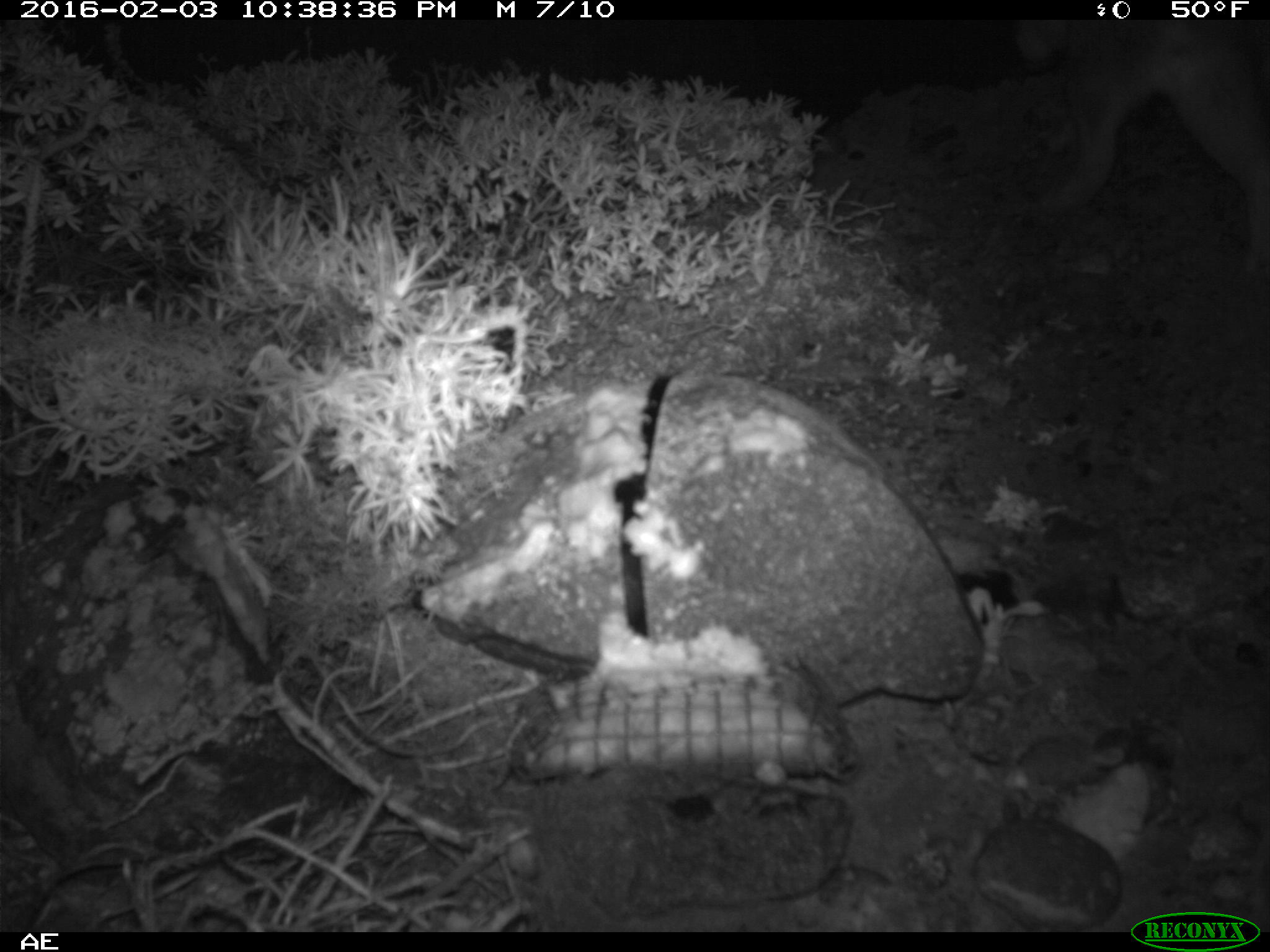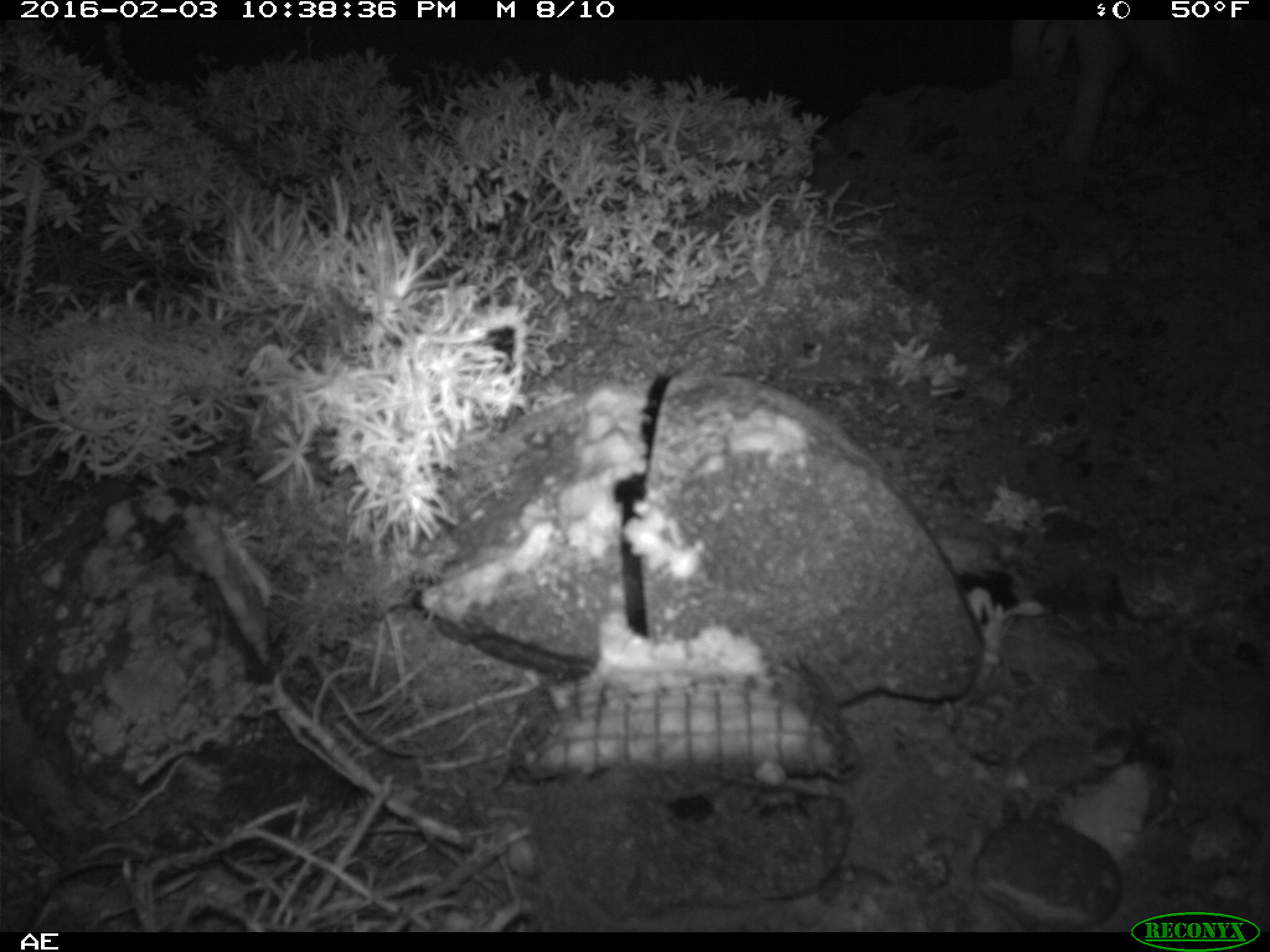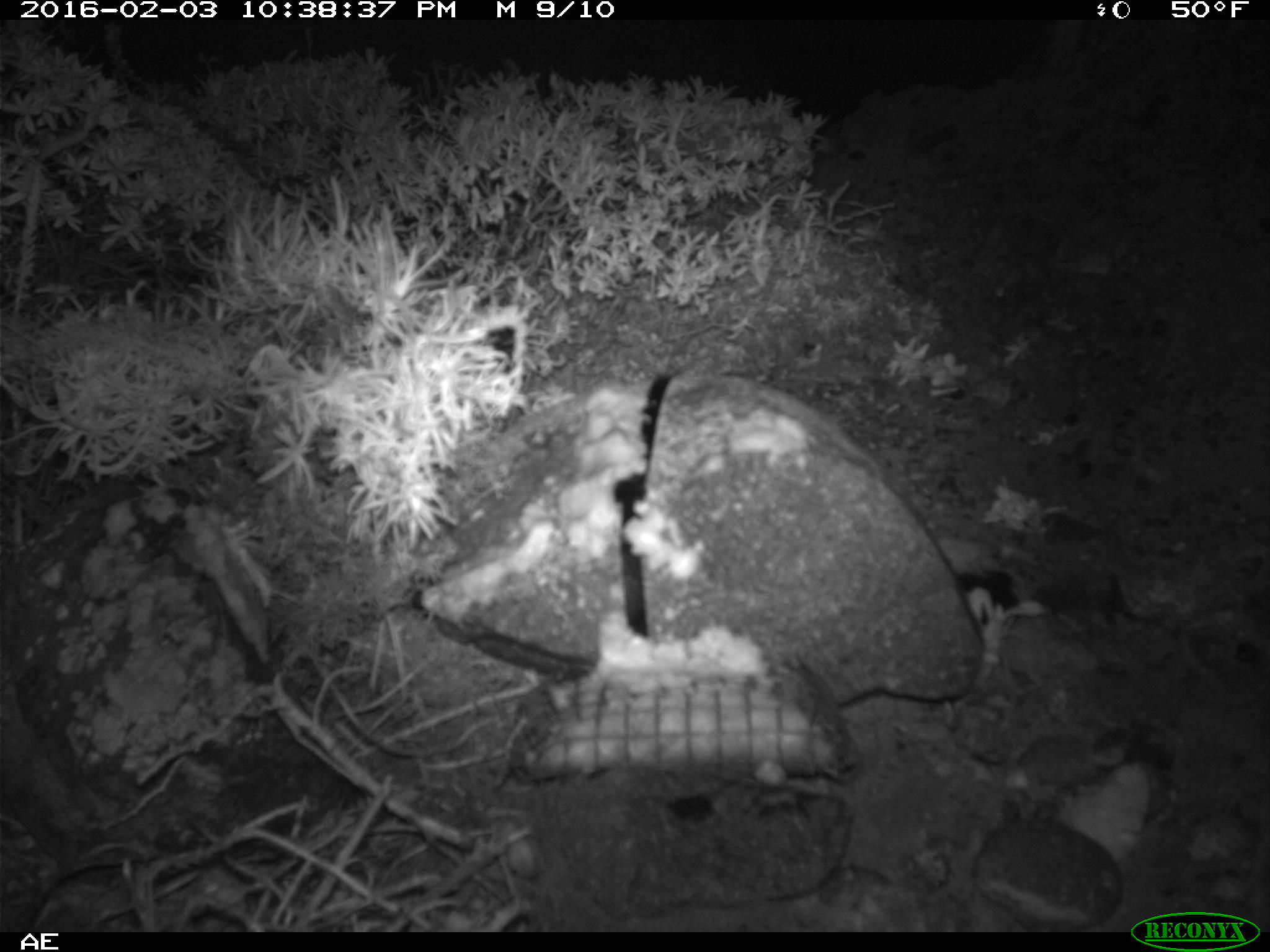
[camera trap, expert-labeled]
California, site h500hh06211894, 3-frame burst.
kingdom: Animalia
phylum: Chordata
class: Mammalia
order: Carnivora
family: Canidae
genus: Urocyon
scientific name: Urocyon littoralis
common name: island fox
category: fox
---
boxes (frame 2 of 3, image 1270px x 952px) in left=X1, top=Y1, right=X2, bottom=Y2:
fox: left=1006, top=20, right=1224, bottom=170